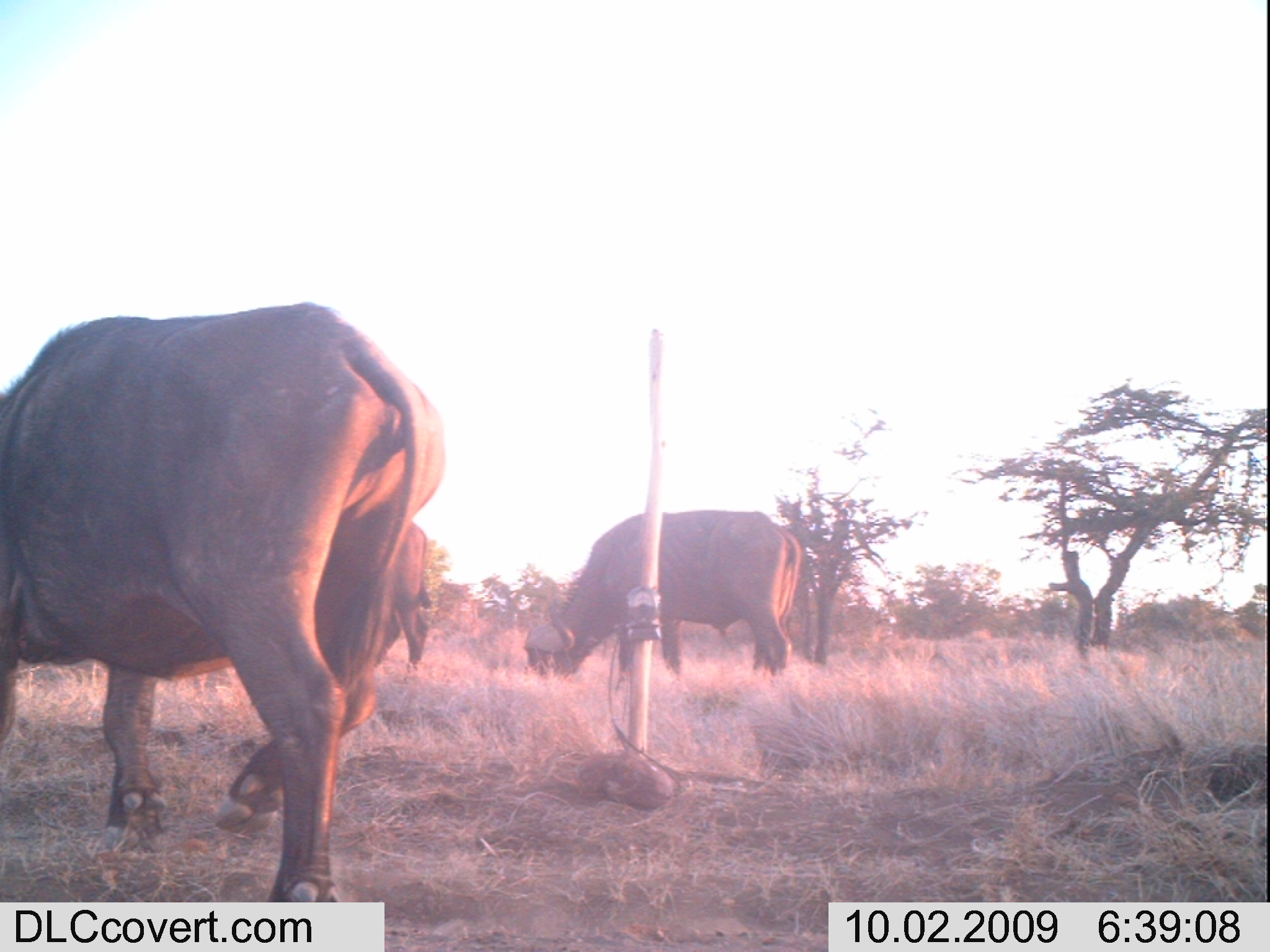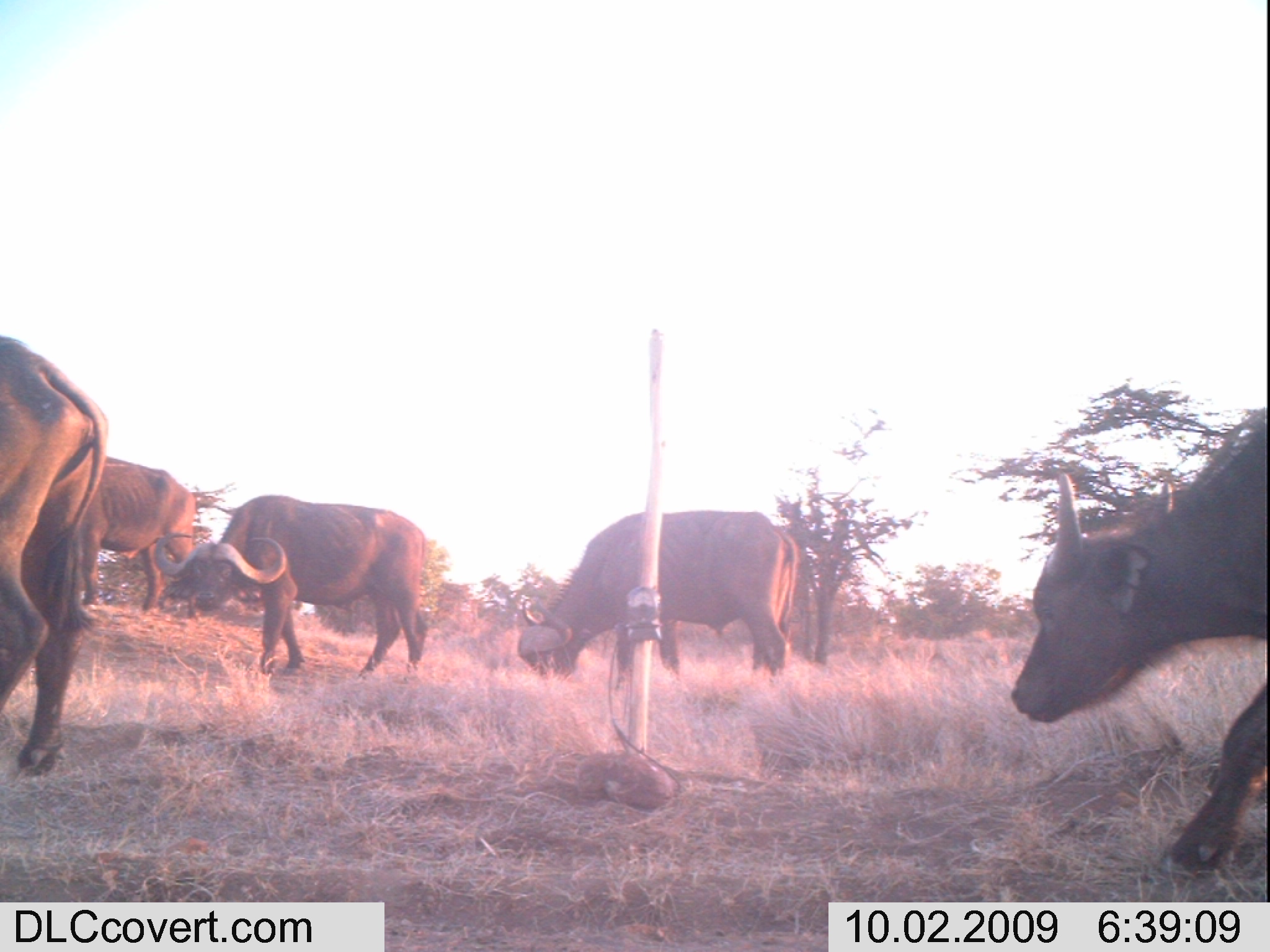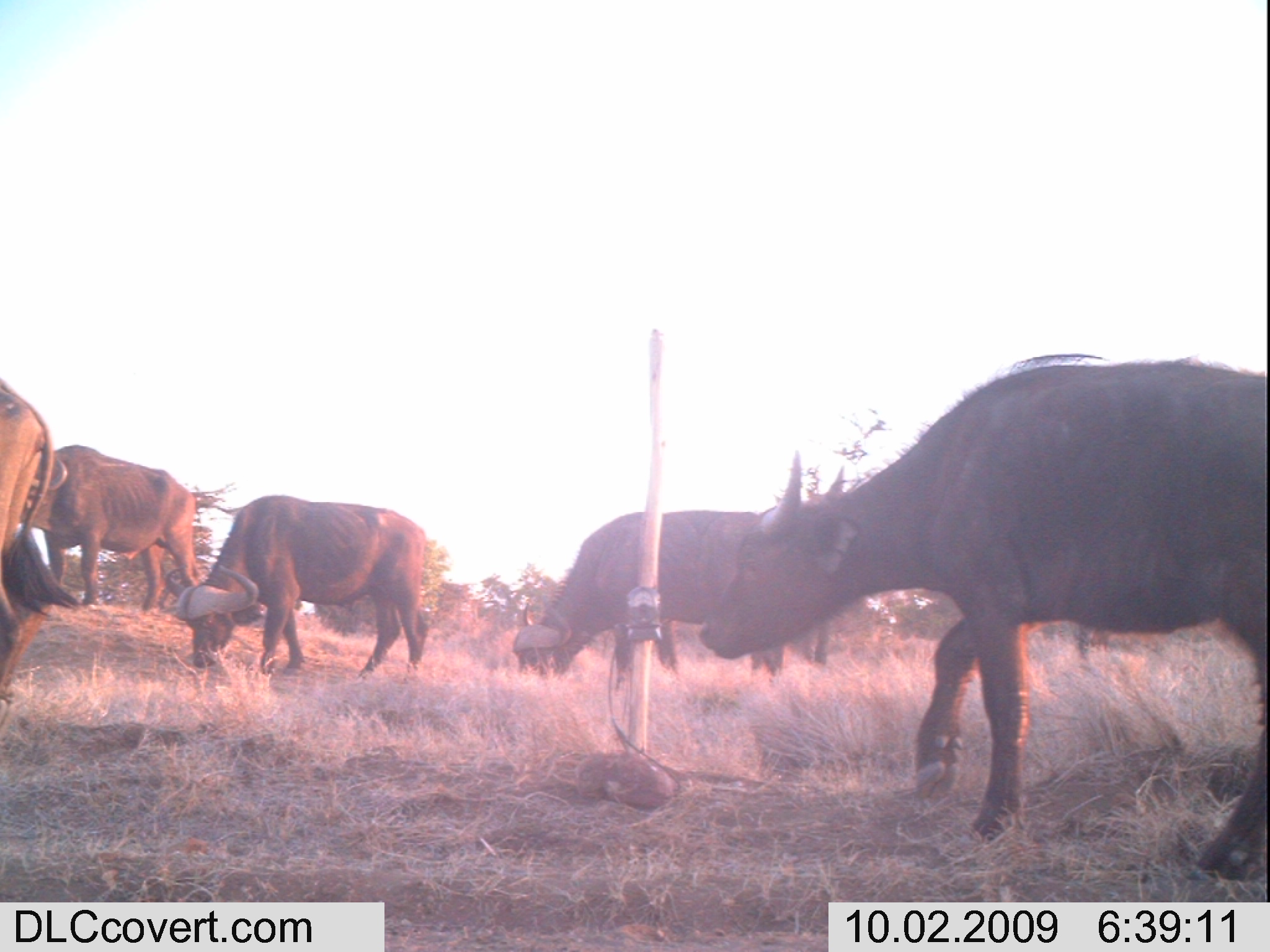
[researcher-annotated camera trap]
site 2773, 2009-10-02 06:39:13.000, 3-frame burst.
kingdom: Animalia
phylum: Chordata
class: Mammalia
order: Artiodactyla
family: Bovidae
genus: Syncerus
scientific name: Syncerus caffer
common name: african buffalo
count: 3